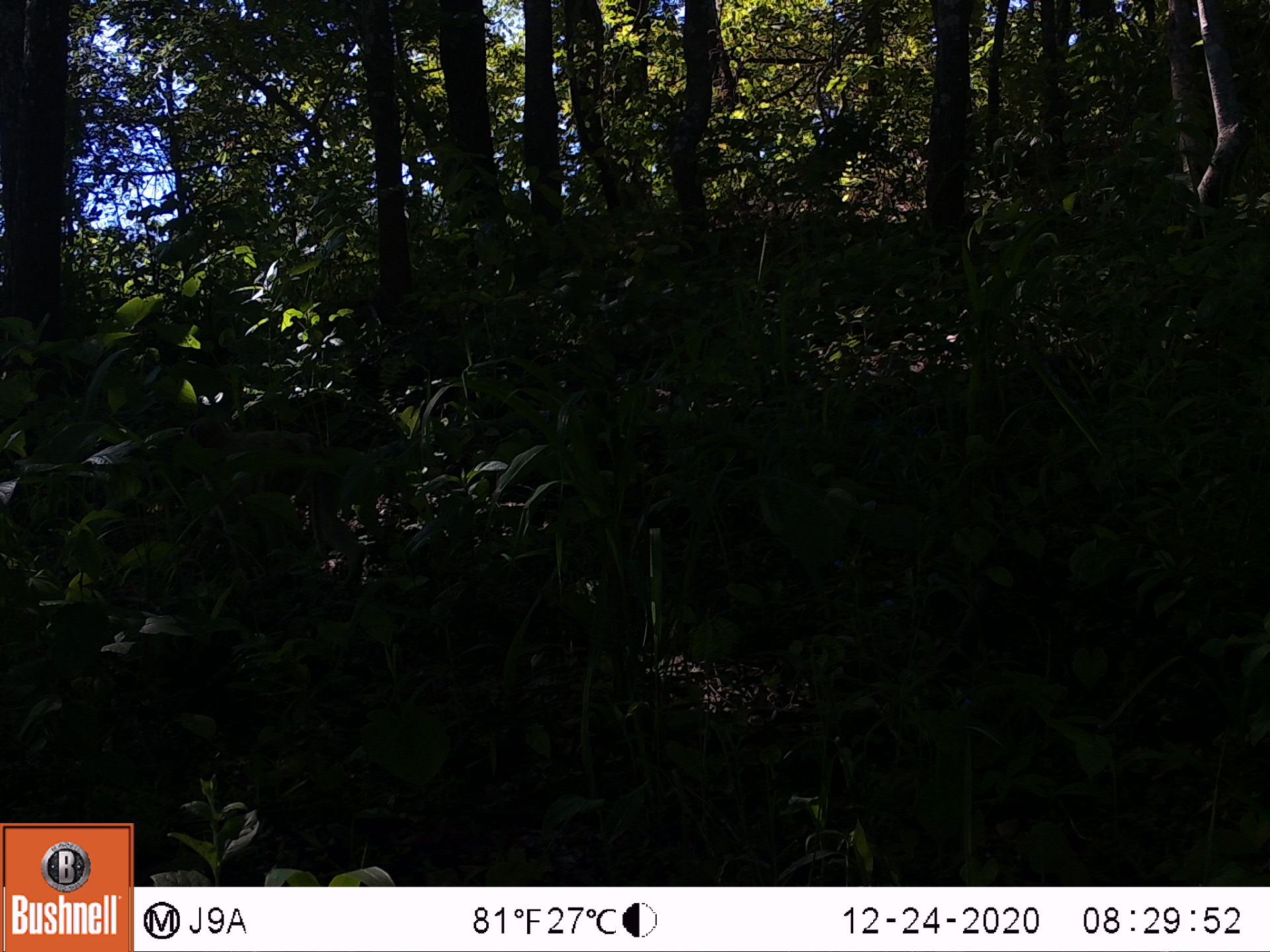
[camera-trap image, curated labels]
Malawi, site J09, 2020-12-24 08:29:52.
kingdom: Animalia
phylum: Chordata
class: Mammalia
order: Primates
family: Cercopithecidae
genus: Papio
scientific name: Papio cynocephalus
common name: yellow baboon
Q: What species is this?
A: Yellow baboon (Papio cynocephalus).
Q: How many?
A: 1.